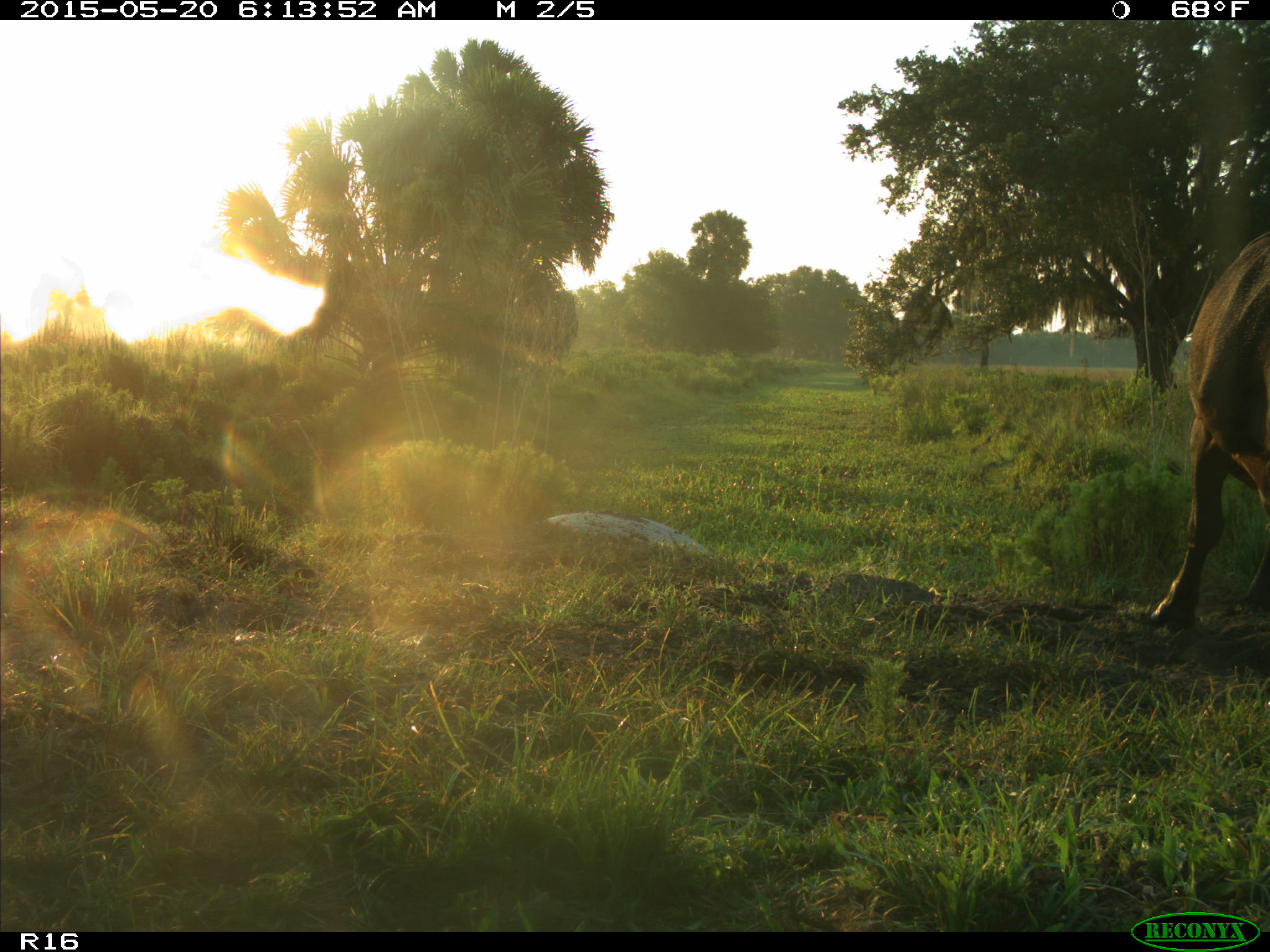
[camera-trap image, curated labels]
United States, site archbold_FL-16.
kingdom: Animalia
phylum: Chordata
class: Mammalia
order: Artiodactyla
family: Bovidae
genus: Bos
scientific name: Bos taurus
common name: domestic cow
Bos taurus (domestic cow).